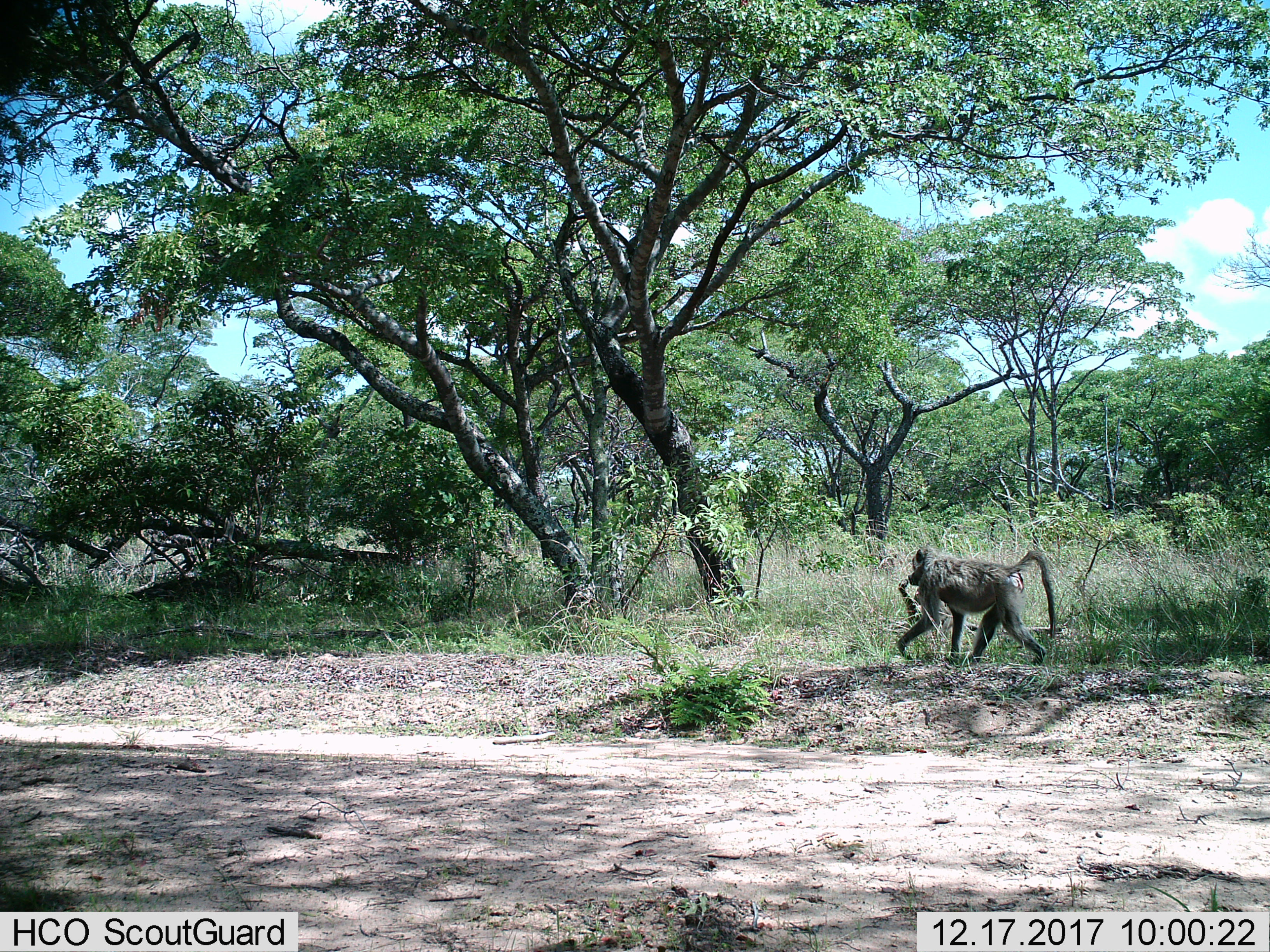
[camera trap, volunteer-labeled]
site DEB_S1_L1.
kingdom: Animalia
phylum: Chordata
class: Mammalia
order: Primates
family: Cercopithecidae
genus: Papio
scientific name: Papio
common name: baboon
Baboon (Papio), count 1. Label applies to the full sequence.